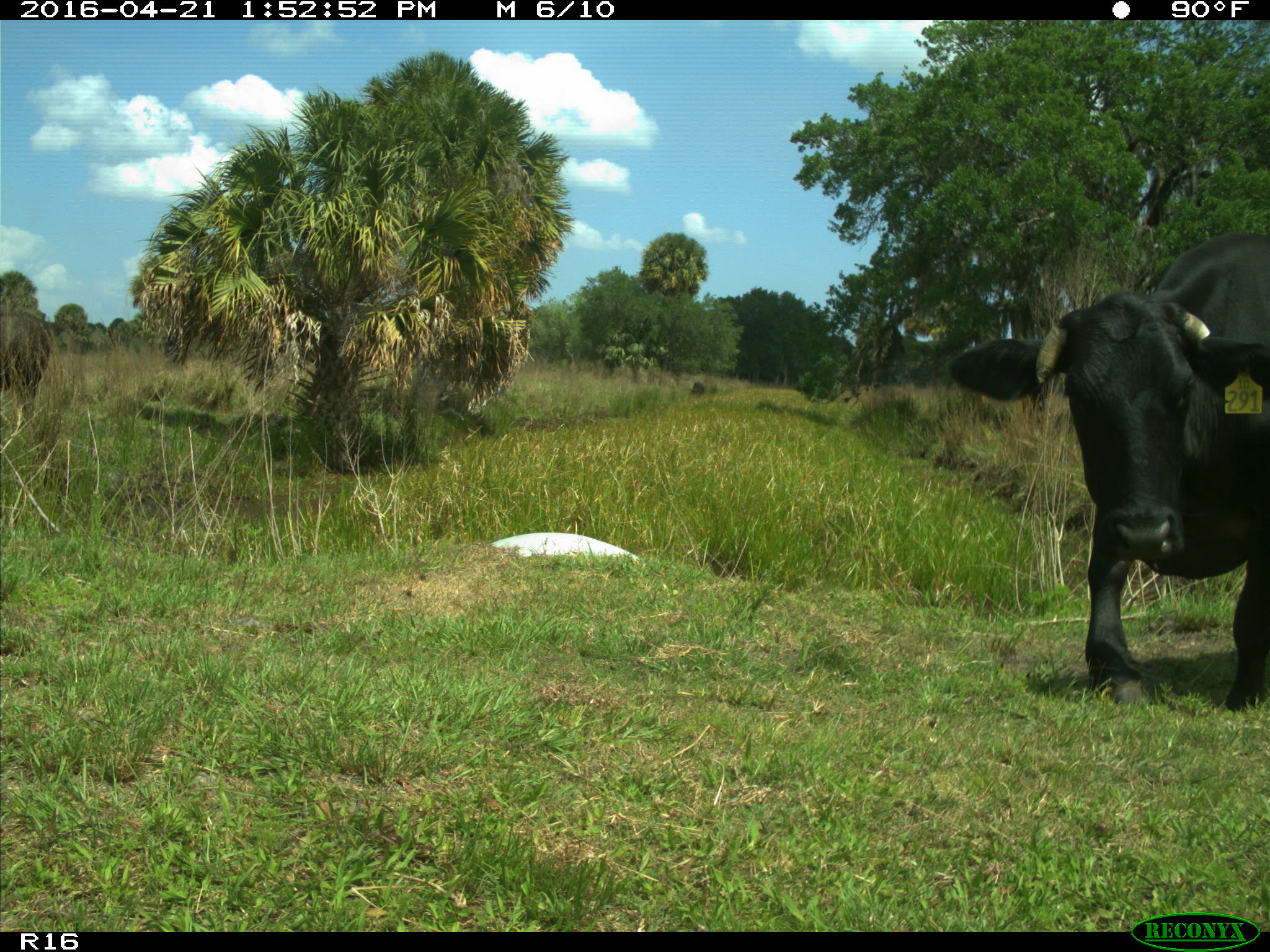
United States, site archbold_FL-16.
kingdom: Animalia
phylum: Chordata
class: Mammalia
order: Artiodactyla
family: Bovidae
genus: Bos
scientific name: Bos taurus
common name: domestic cow